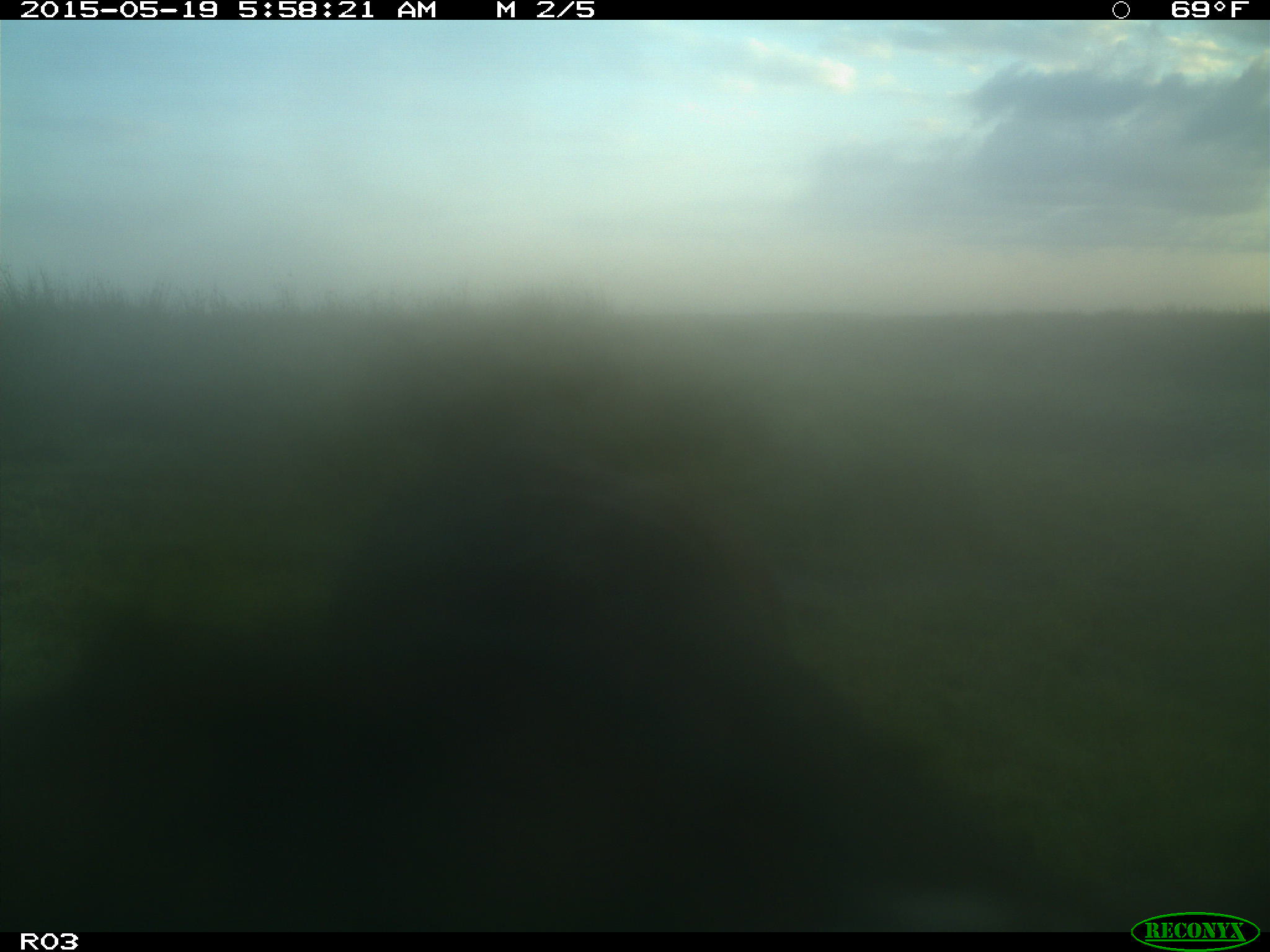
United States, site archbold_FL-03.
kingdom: Animalia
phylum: Chordata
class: Mammalia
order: Artiodactyla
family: Bovidae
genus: Bos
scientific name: Bos taurus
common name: domestic cow